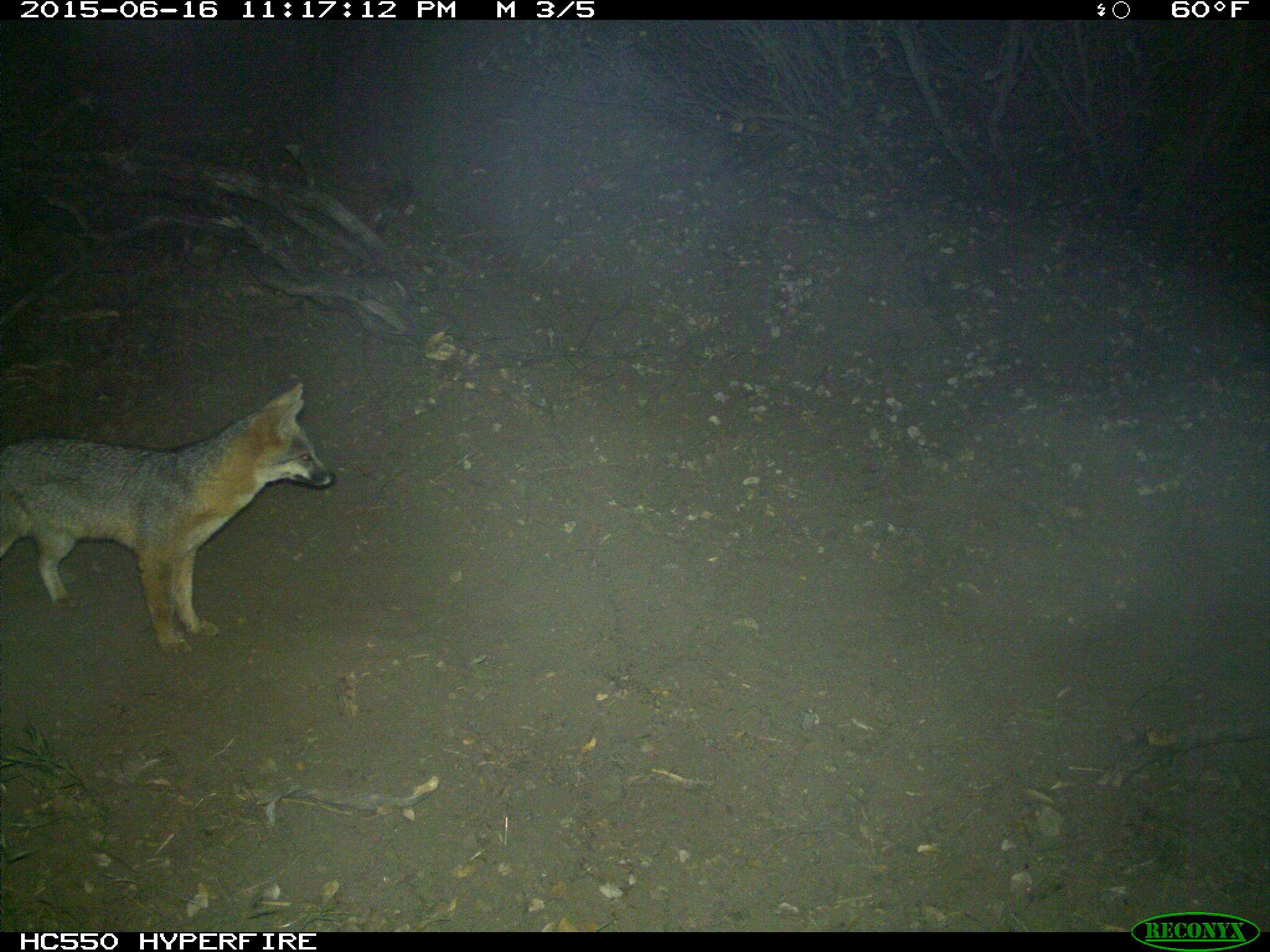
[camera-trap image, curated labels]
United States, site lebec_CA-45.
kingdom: Animalia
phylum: Chordata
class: Mammalia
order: Carnivora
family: Canidae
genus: Urocyon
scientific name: Urocyon cinereoargenteus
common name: gray fox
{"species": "Urocyon cinereoargenteus (gray fox)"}